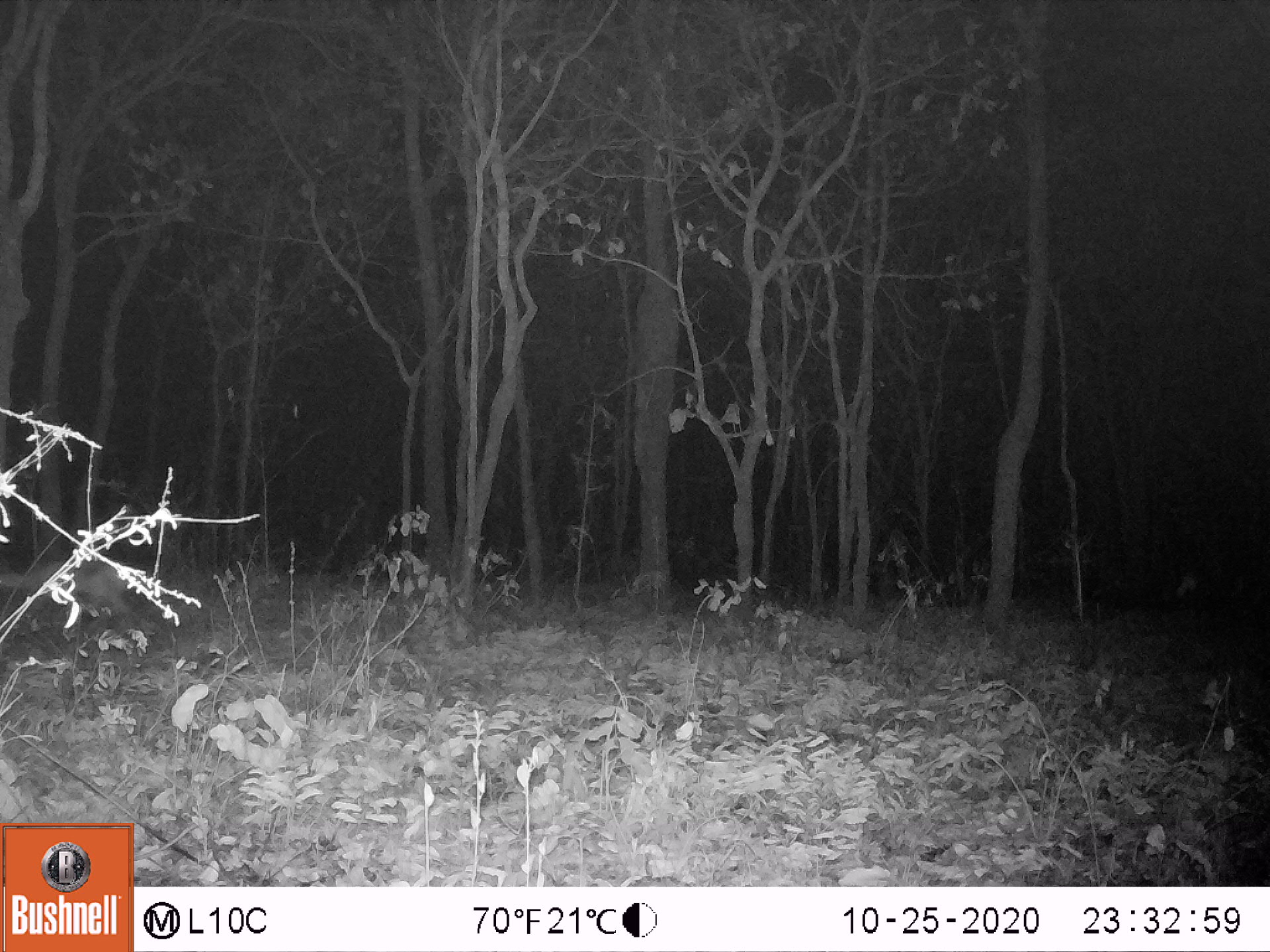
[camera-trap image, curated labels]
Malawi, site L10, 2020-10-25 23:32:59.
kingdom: Animalia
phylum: Chordata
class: Mammalia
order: Artiodactyla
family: Bovidae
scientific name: Antilopinae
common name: small antelope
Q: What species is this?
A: Small antelope (Antilopinae).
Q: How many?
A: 1.